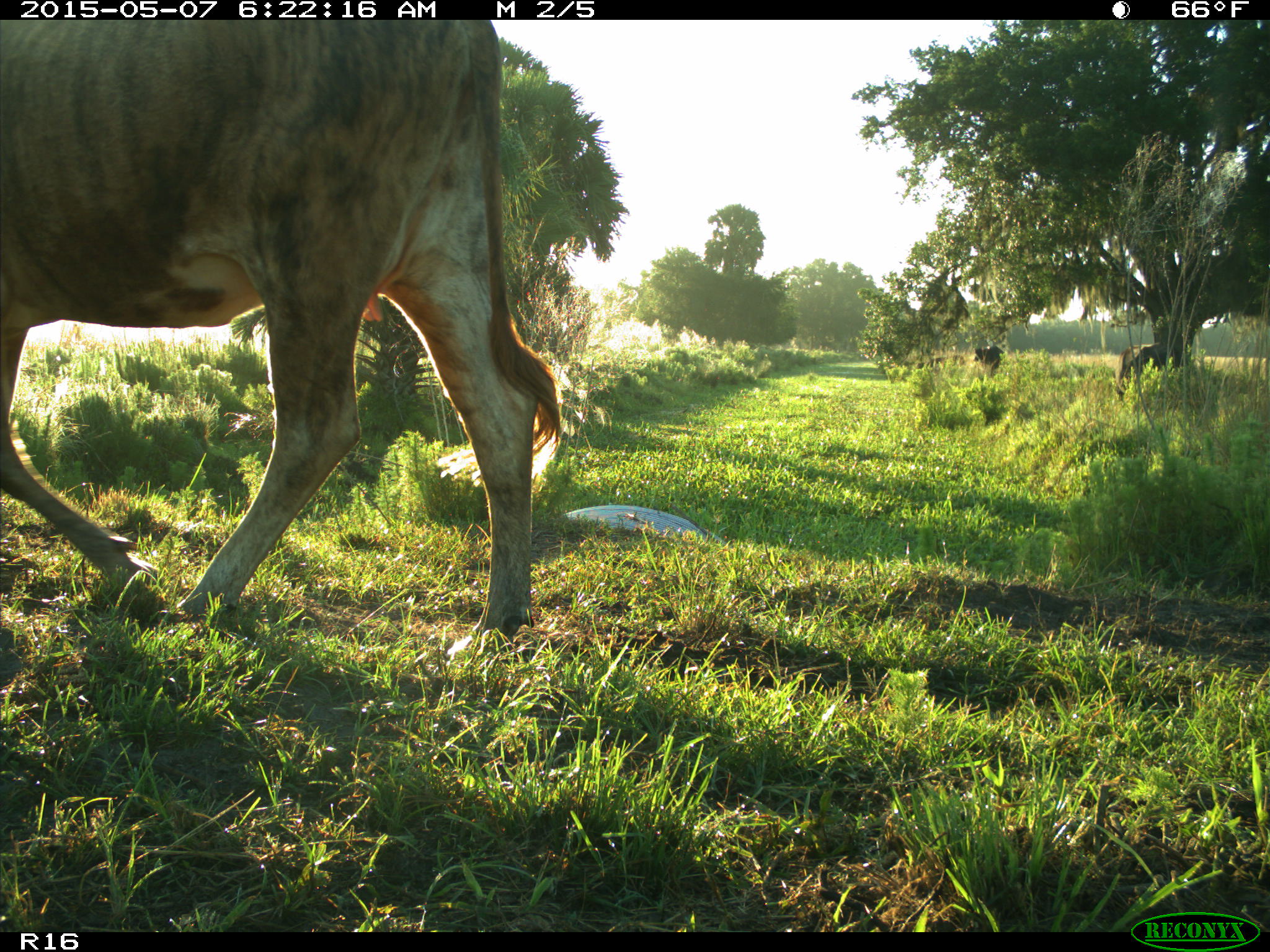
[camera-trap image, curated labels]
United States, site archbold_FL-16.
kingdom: Animalia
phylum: Chordata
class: Mammalia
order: Artiodactyla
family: Bovidae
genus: Bos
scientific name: Bos taurus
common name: domestic cow